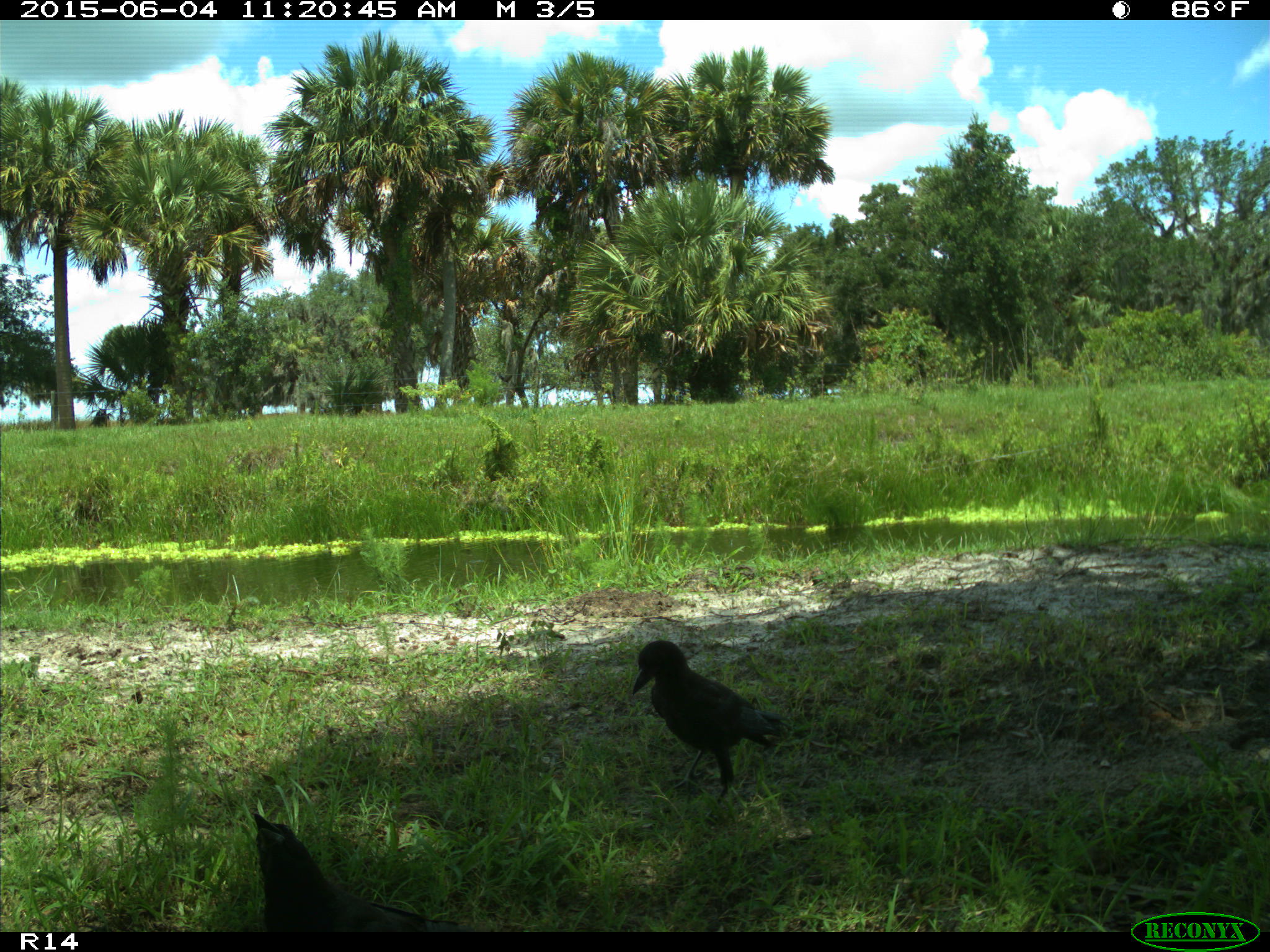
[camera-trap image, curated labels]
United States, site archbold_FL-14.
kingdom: Animalia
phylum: Chordata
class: Aves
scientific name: Aves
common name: birds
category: unidentified bird